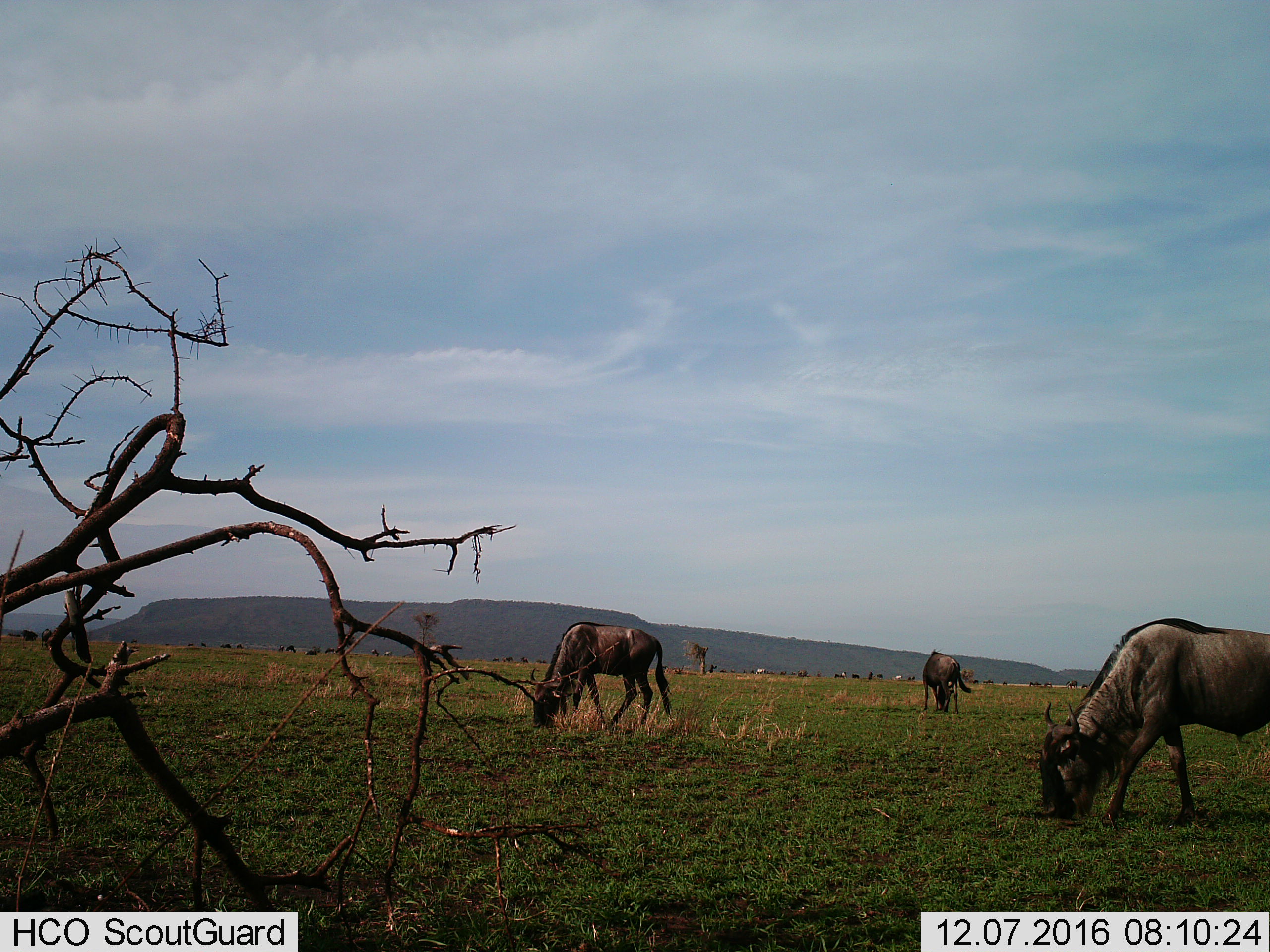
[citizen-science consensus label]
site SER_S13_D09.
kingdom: Animalia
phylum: Chordata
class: Mammalia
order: Artiodactyla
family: Bovidae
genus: Connochaetes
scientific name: Connochaetes taurinus taurinus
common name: blue wildebeest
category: wildebeestblue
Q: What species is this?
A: Wildebeestblue (blue wildebeest) (Connochaetes taurinus taurinus).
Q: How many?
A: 3.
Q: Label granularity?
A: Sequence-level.